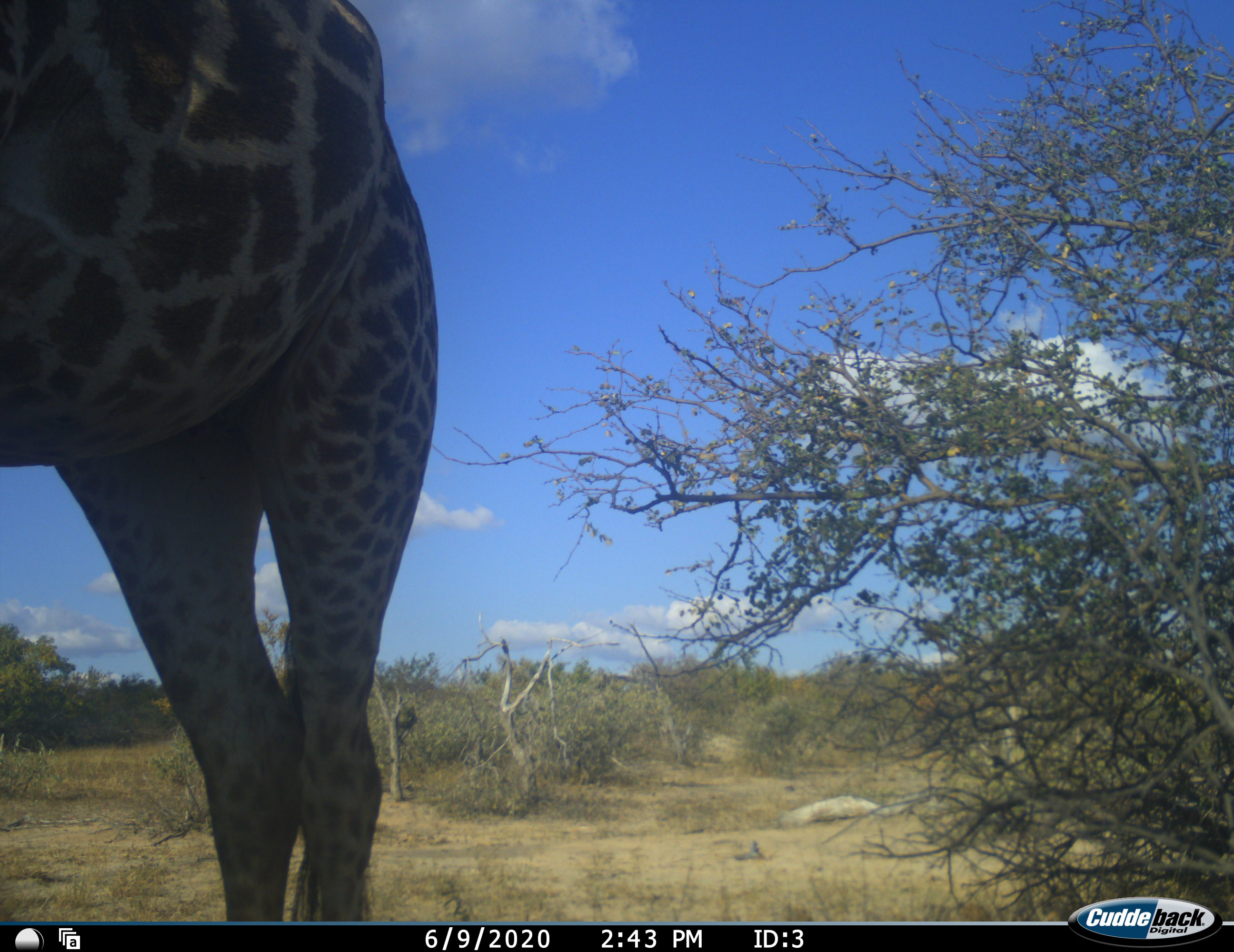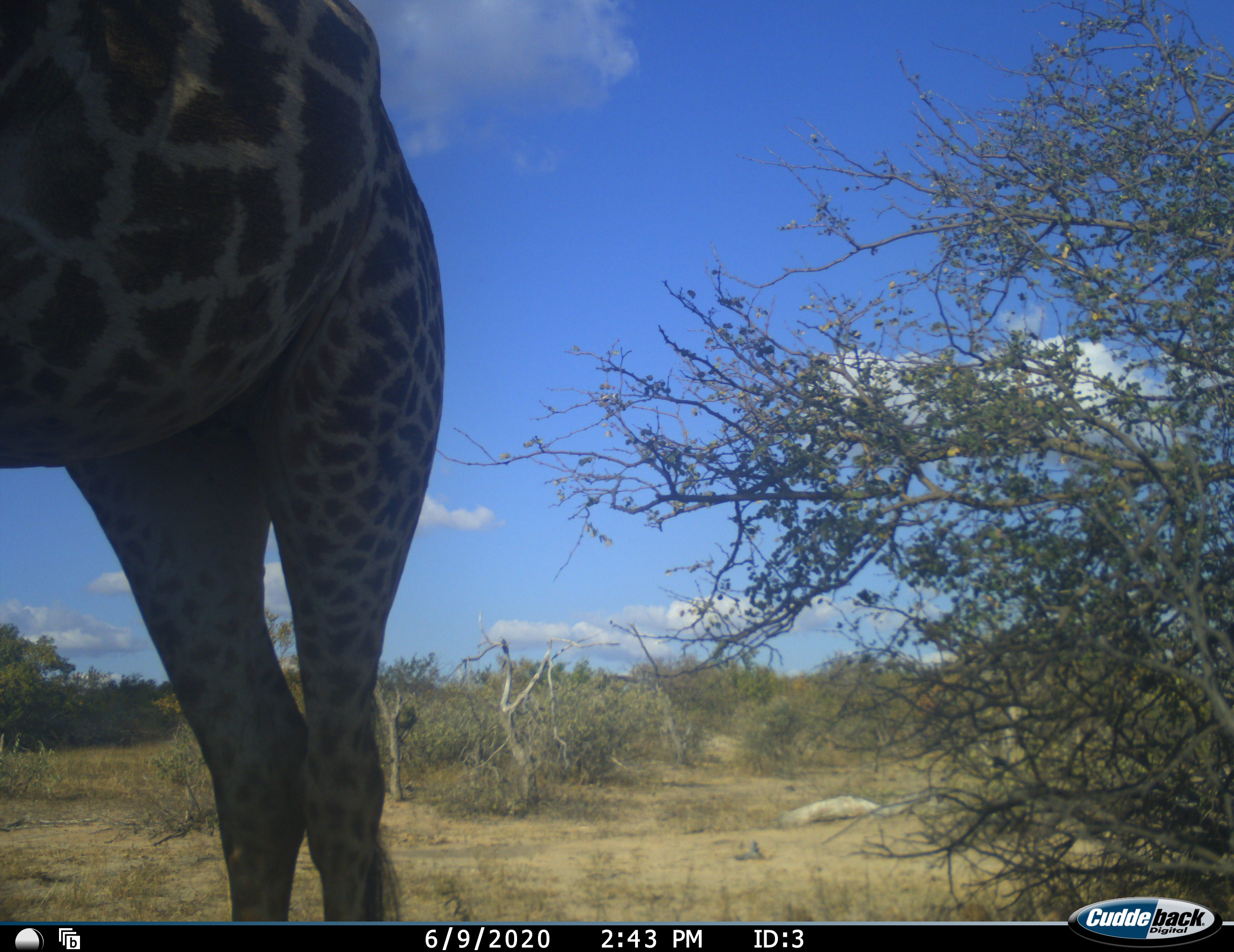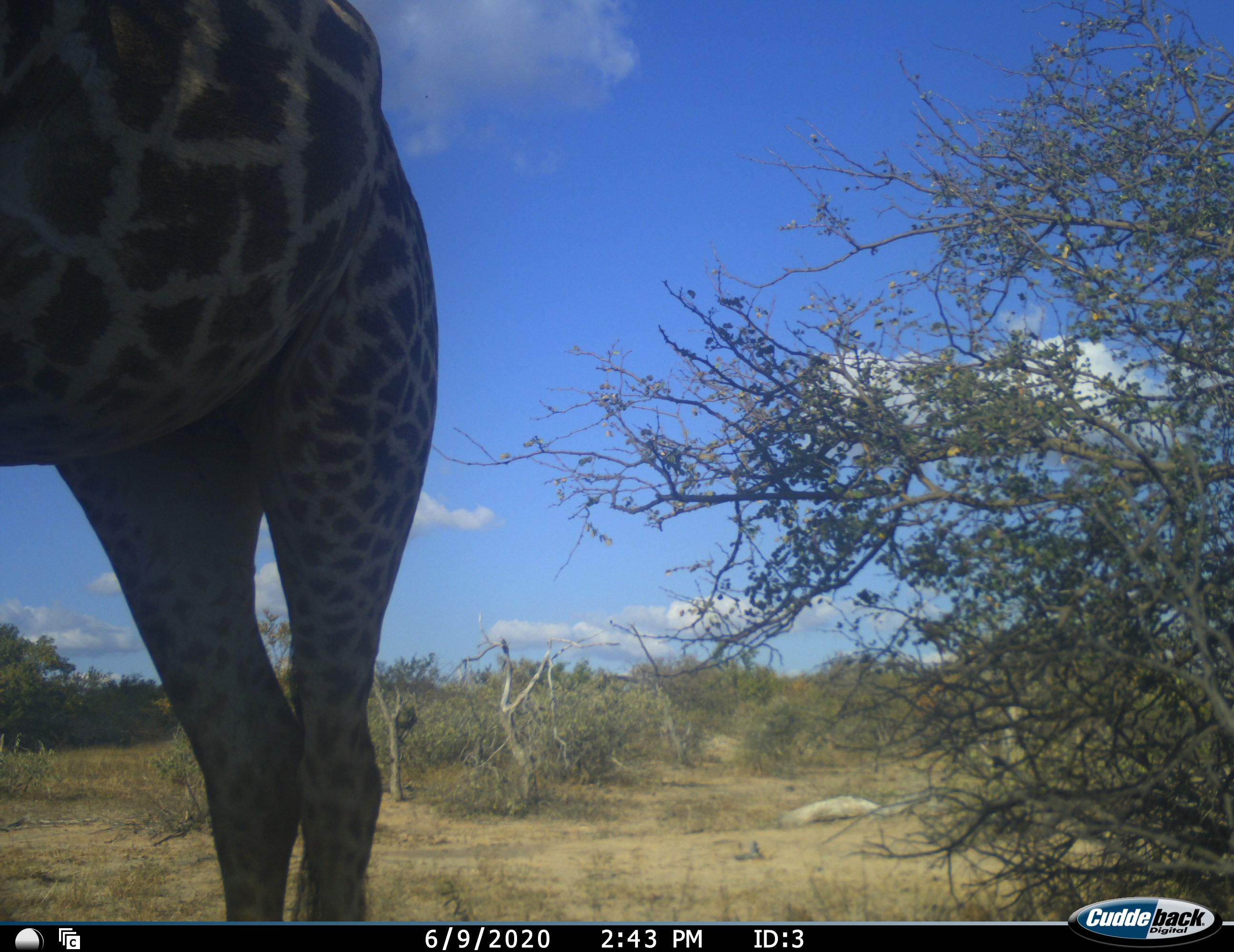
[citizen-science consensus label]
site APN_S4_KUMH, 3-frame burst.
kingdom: Animalia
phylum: Chordata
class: Mammalia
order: Artiodactyla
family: Giraffidae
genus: Giraffa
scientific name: Giraffa camelopardalis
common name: giraffe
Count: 1.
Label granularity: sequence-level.